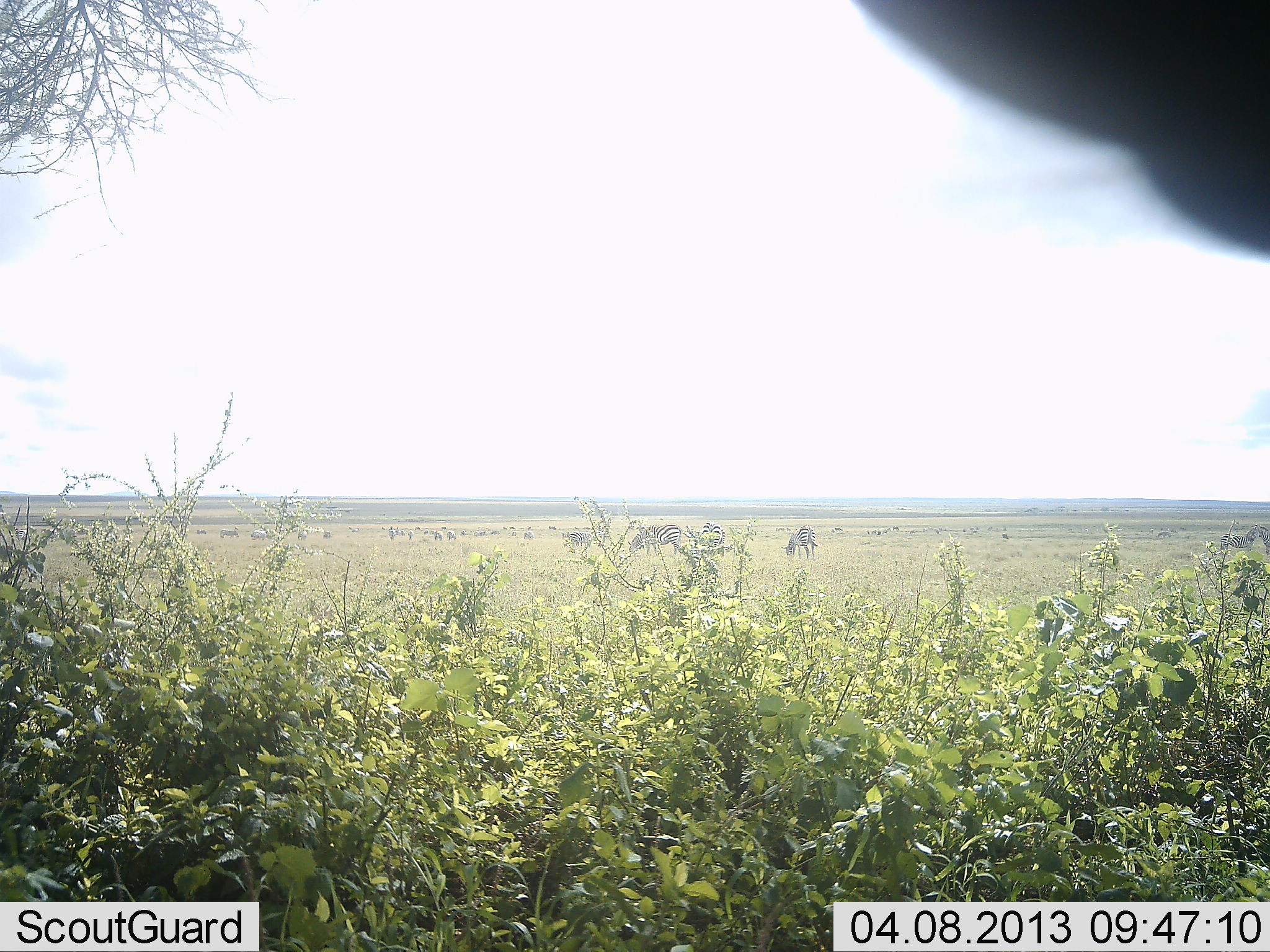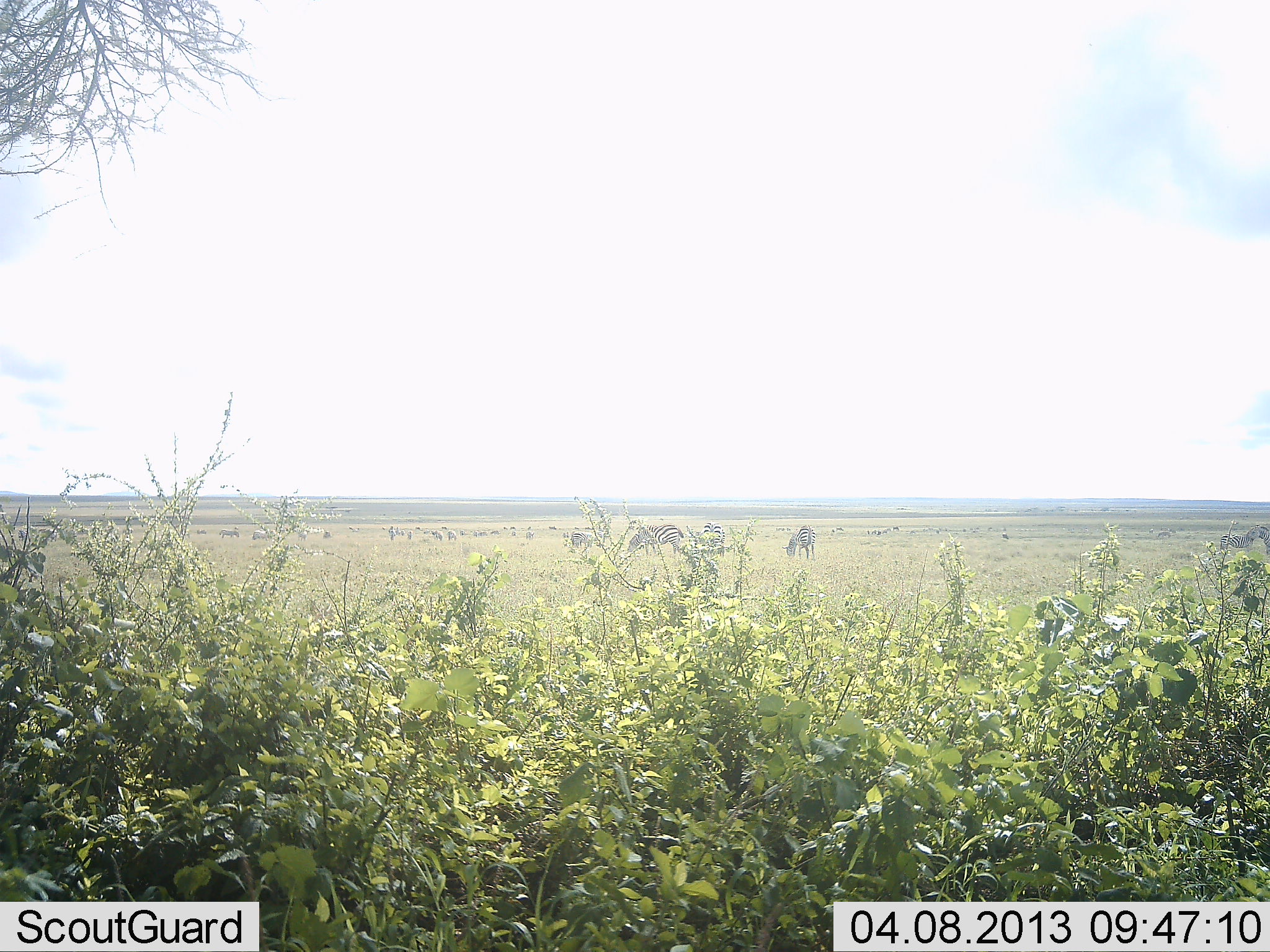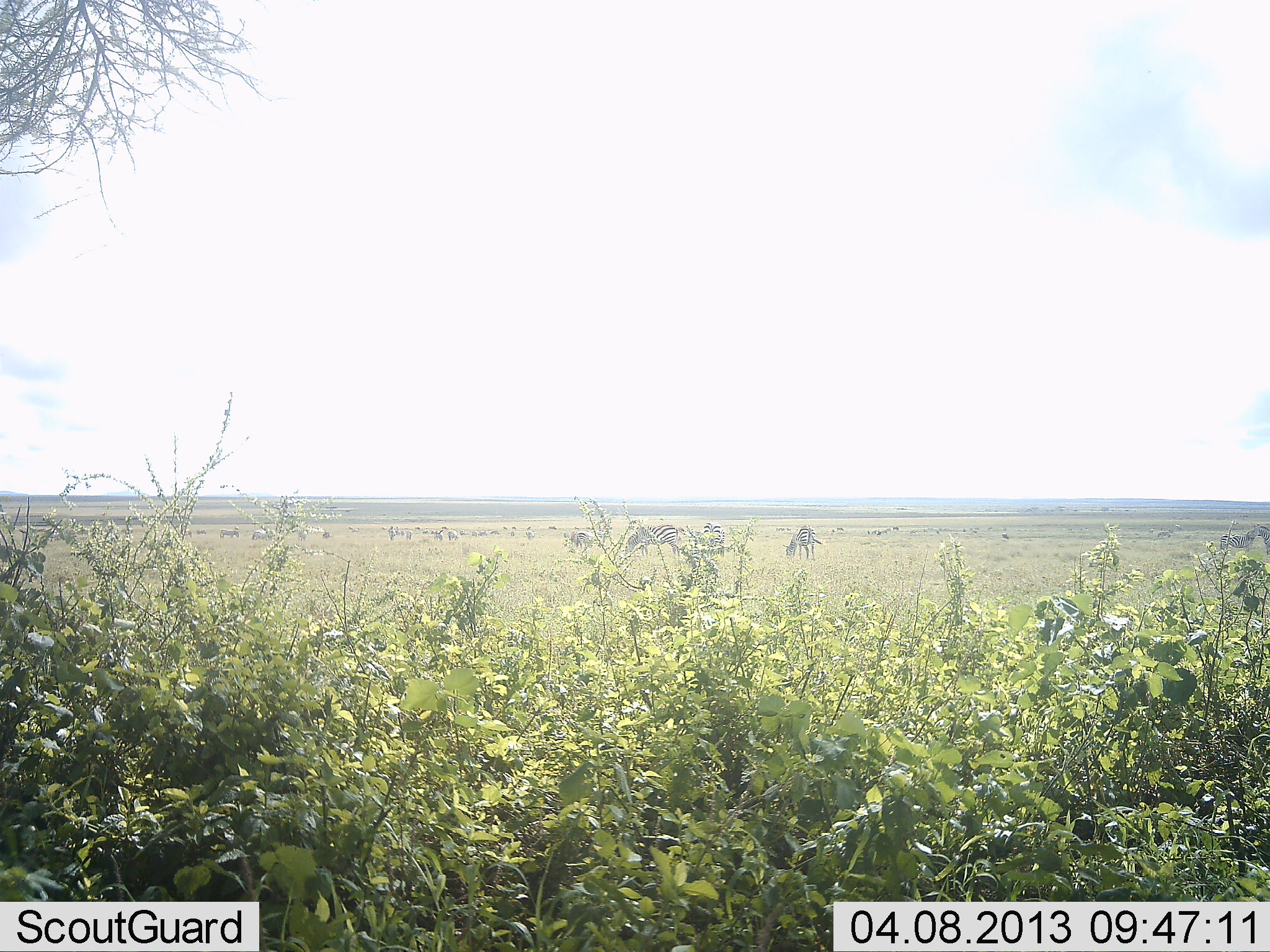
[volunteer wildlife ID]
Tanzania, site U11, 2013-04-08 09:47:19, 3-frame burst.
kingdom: Animalia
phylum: Chordata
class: Mammalia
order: Perissodactyla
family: Equidae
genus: Equus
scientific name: Equus quagga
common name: plains zebra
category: zebra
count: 11-50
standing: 45%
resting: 5%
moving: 15%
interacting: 0%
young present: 0%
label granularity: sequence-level